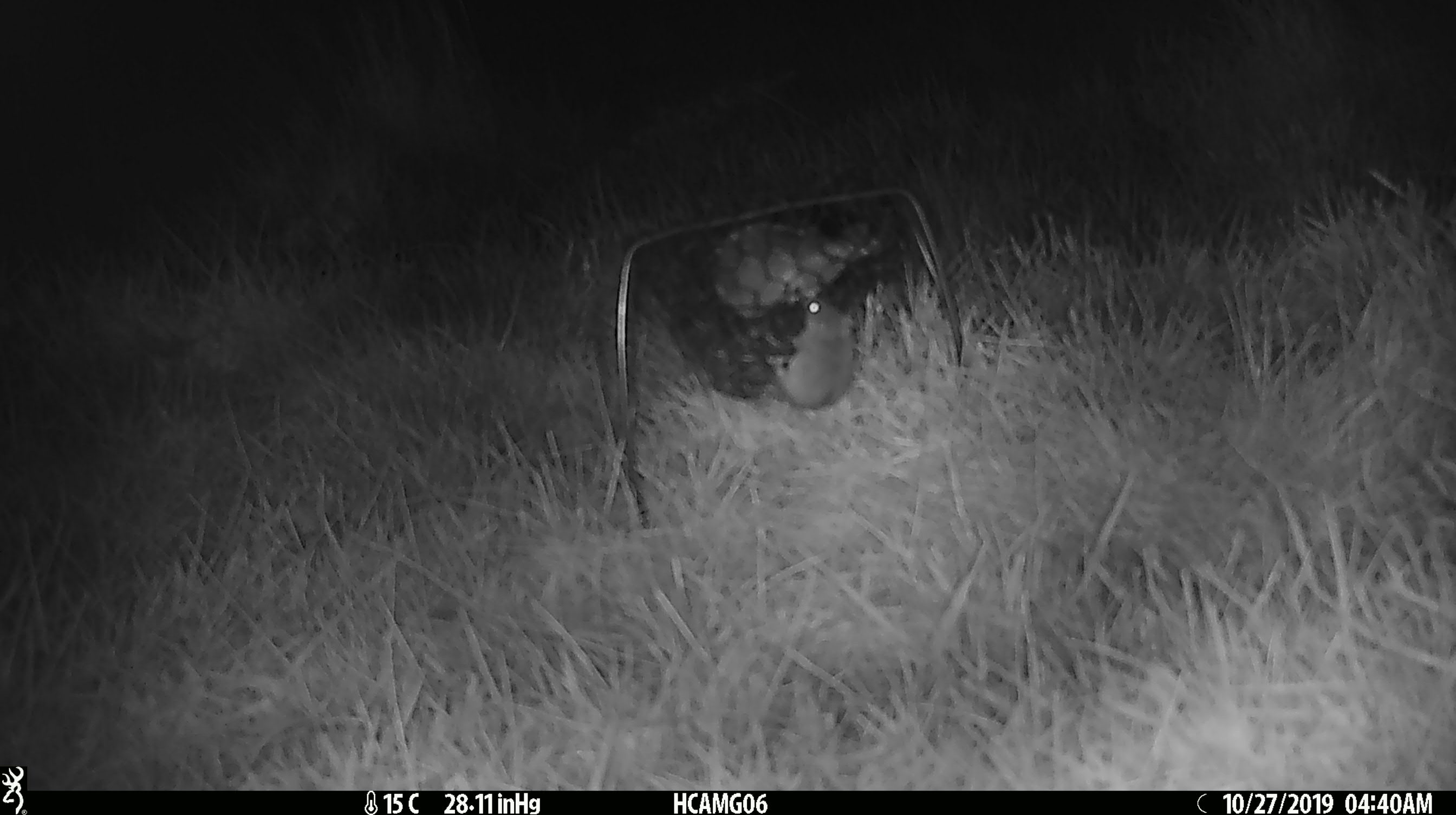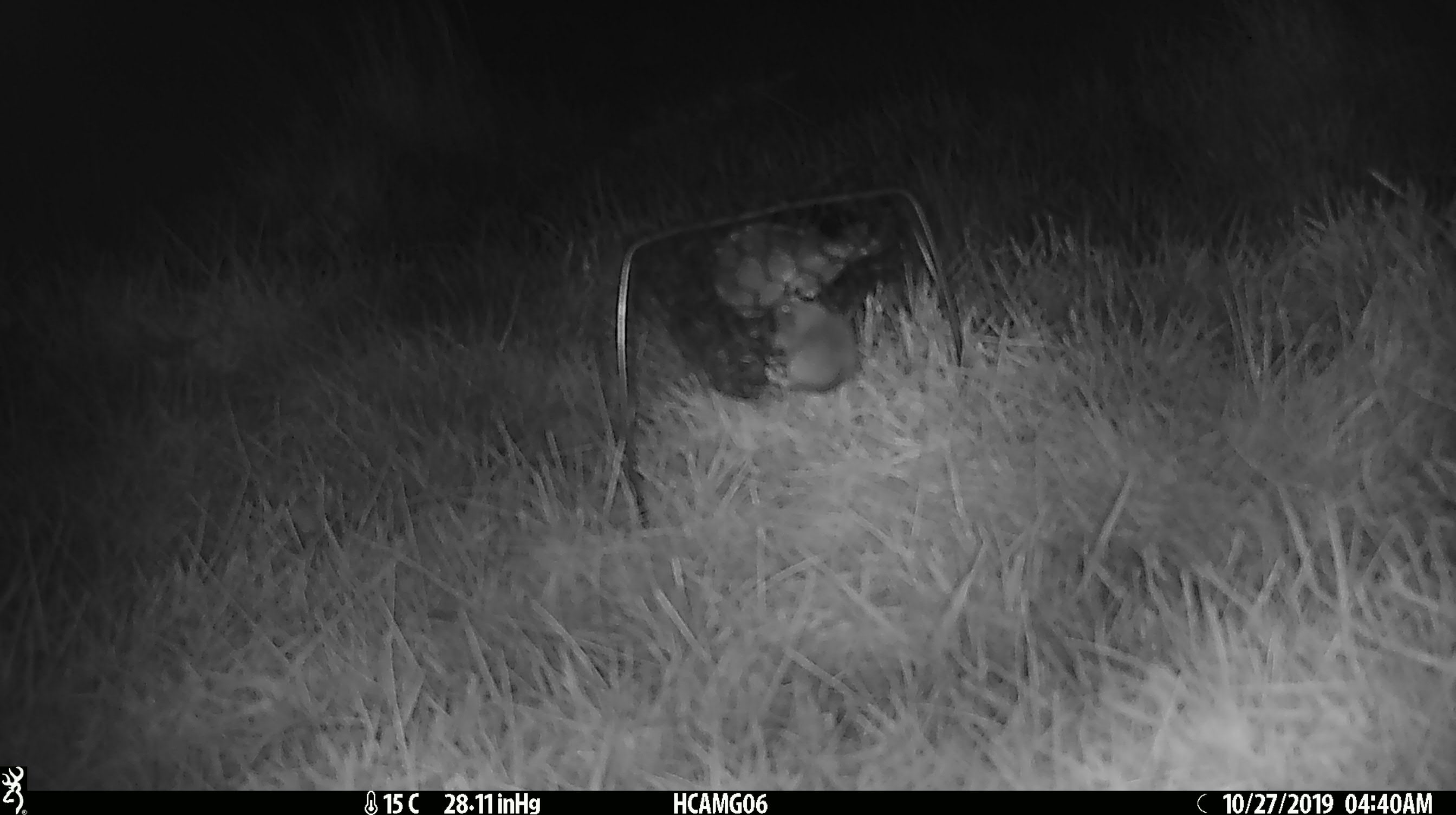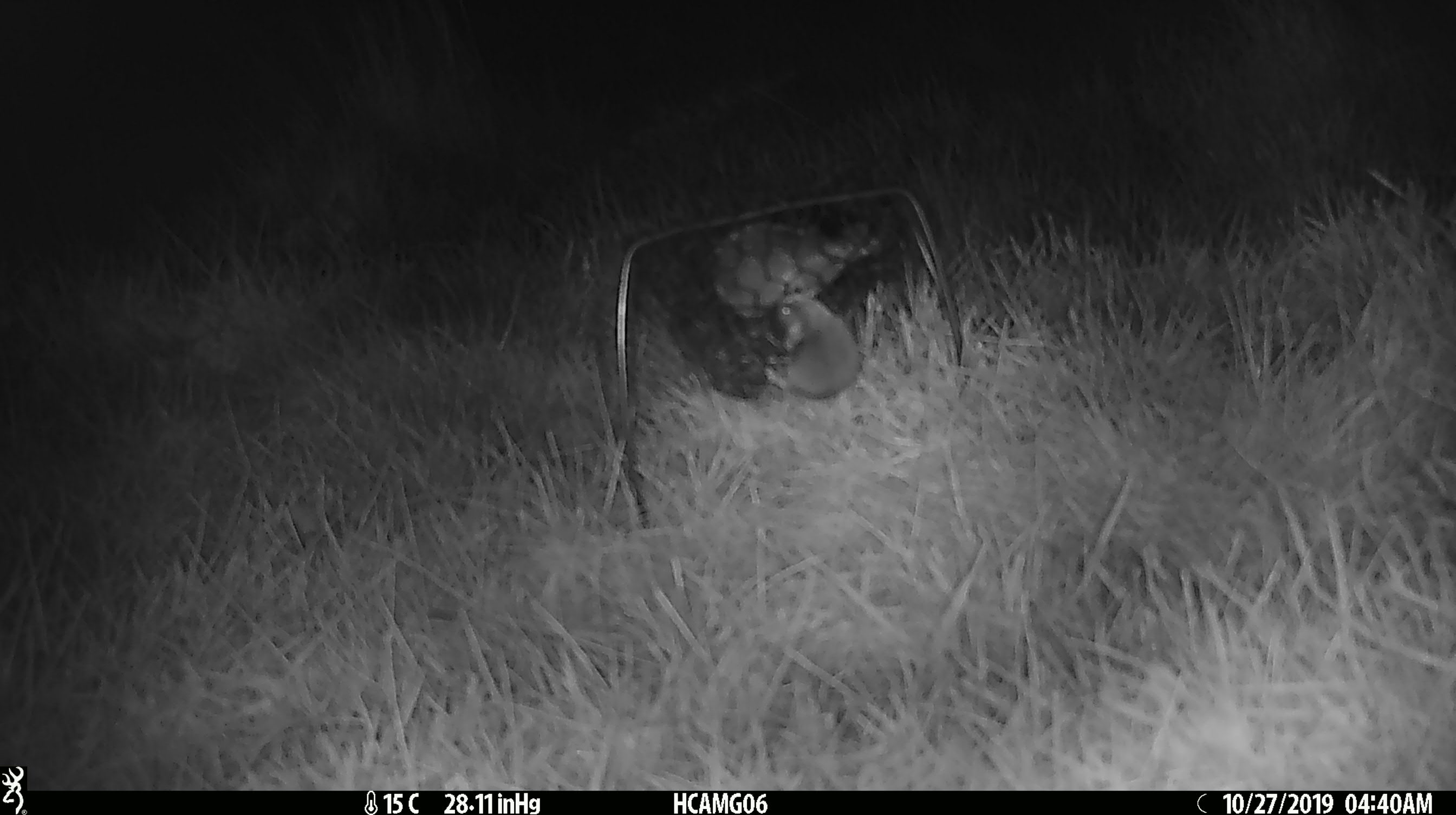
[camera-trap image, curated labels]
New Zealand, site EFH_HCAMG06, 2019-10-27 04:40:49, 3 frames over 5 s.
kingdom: Animalia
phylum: Chordata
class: Mammalia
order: Rodentia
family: Muridae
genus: Mus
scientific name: Mus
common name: mouse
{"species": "mouse (Mus)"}